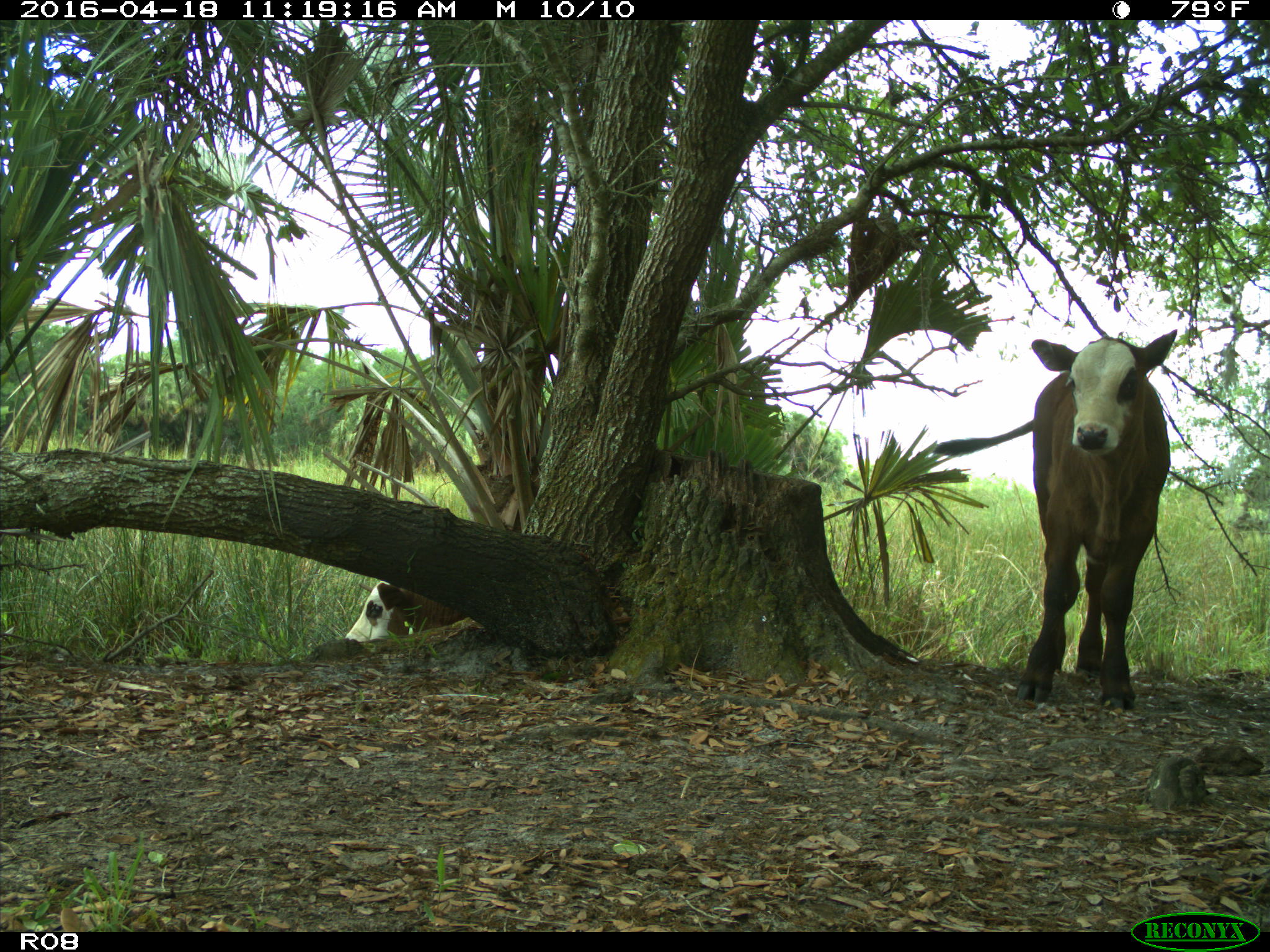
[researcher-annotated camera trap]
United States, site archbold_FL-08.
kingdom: Animalia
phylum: Chordata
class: Mammalia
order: Artiodactyla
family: Bovidae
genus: Bos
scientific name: Bos taurus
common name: domestic cow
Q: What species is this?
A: Bos taurus (domestic cow).